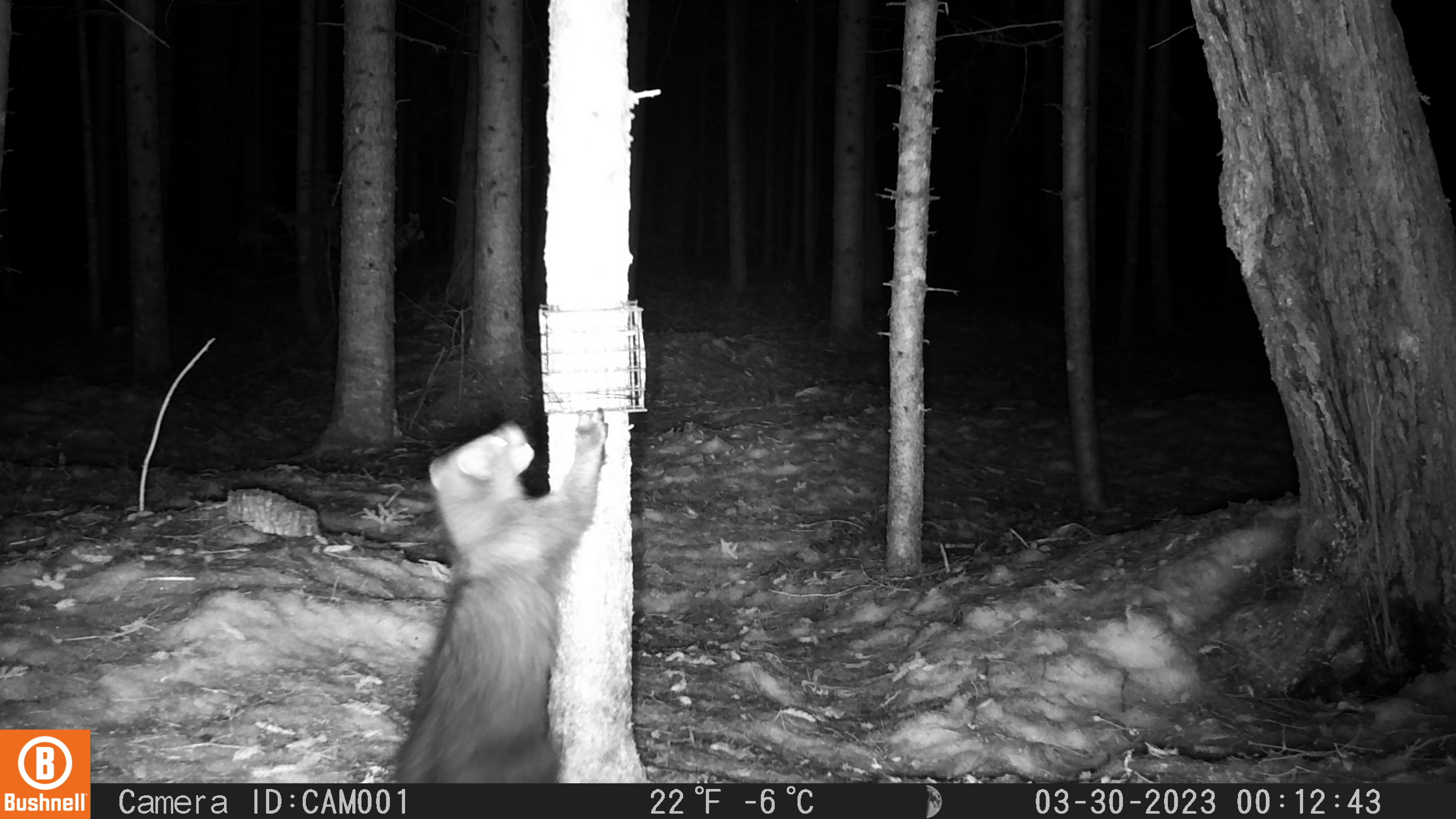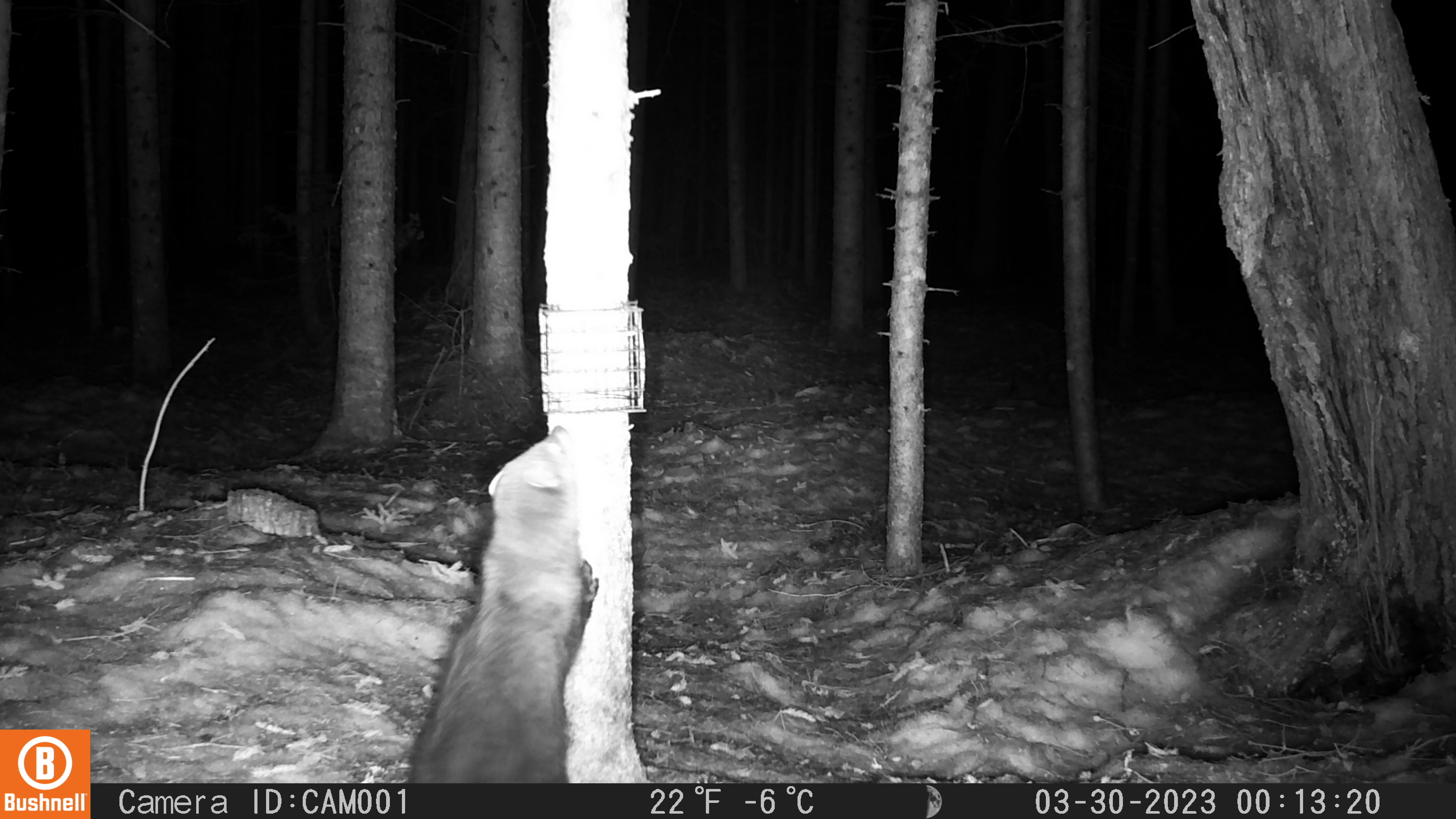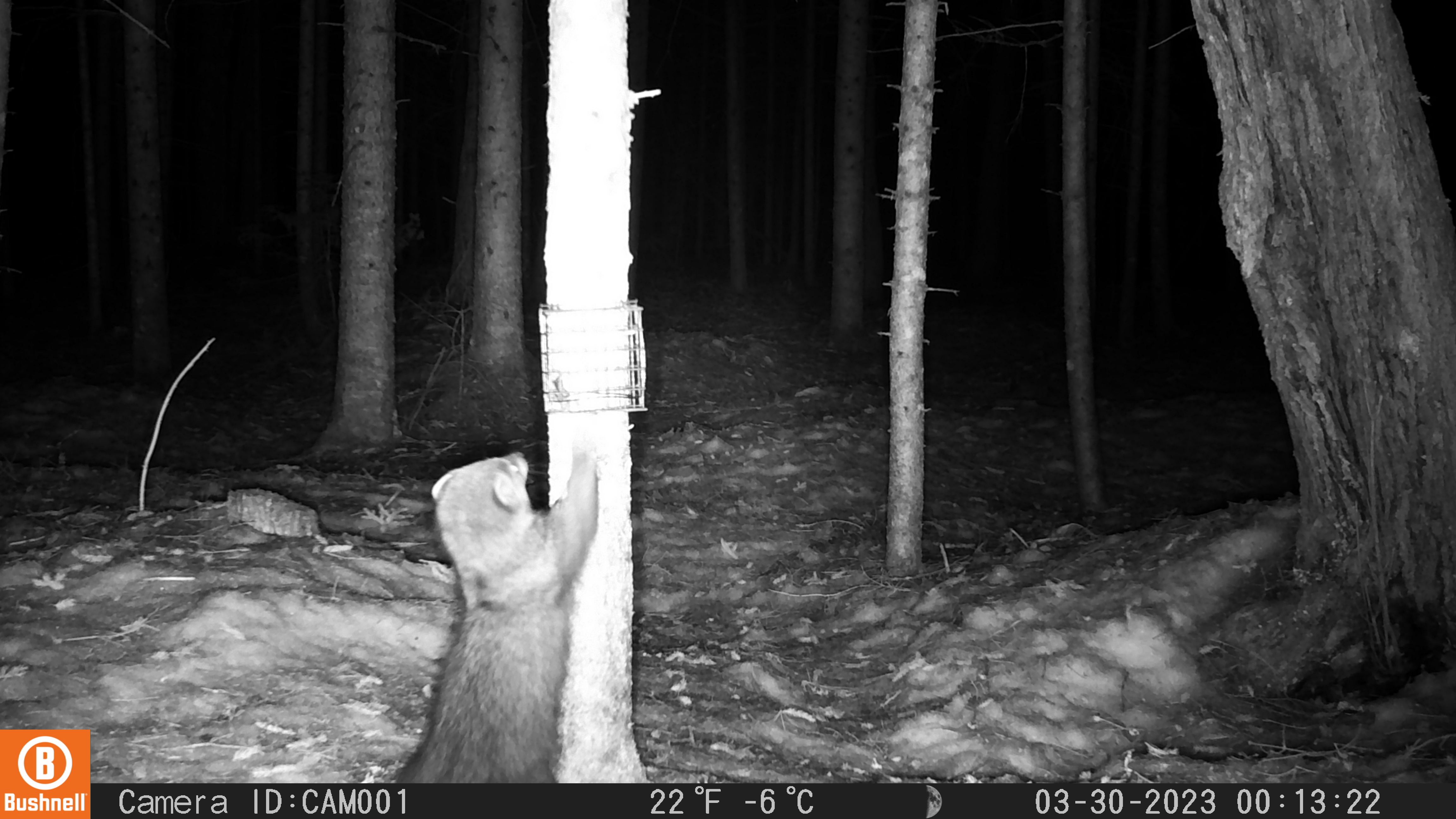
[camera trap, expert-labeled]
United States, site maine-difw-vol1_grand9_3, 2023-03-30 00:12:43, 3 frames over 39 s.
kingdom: Animalia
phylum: Chordata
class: Mammalia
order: Carnivora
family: Mustelidae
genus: Pekania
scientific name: Pekania pennanti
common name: fisher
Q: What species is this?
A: Fisher (Pekania pennanti).